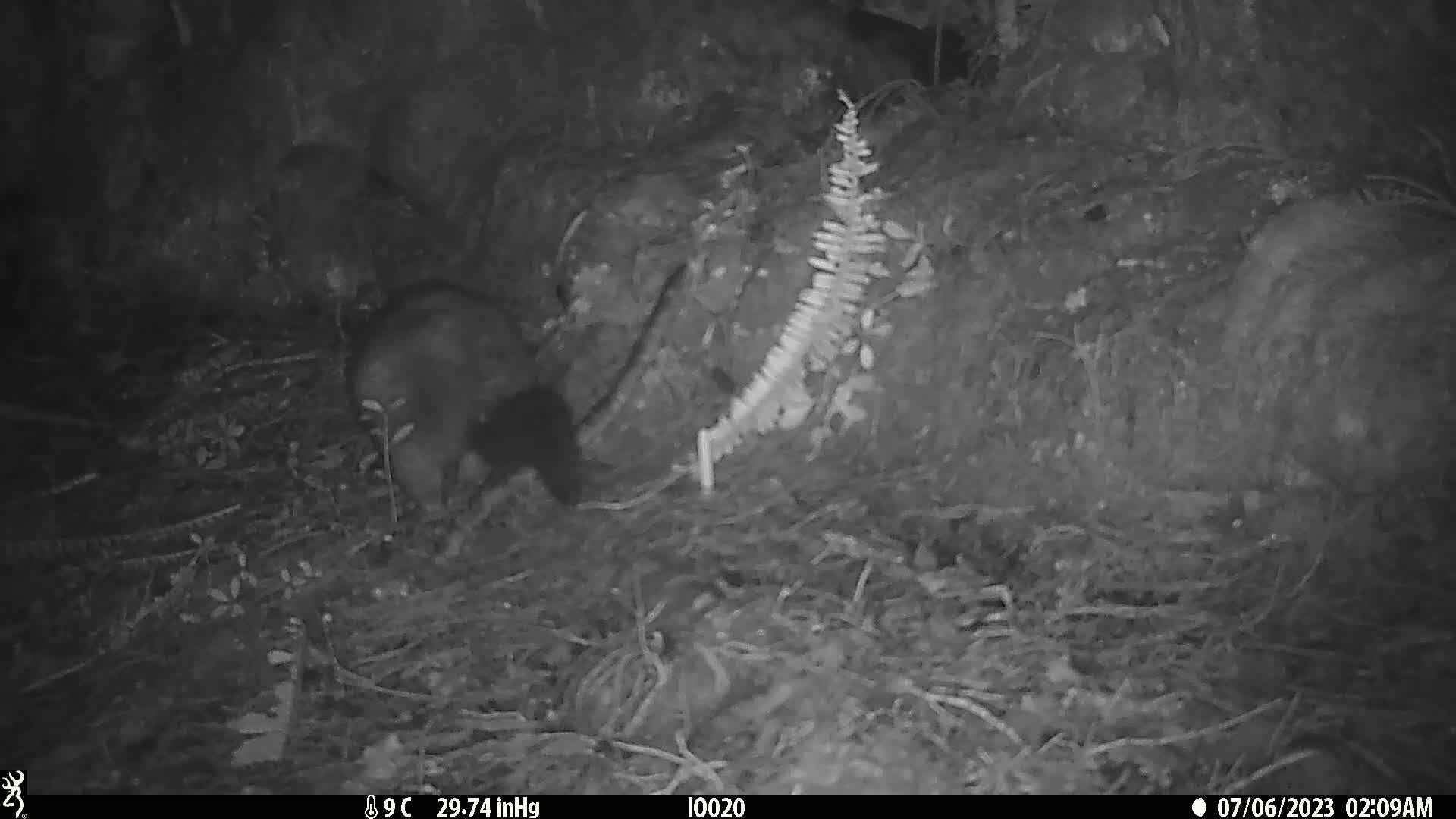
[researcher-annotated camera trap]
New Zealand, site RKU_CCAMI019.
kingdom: Animalia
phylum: Chordata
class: Mammalia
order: Diprotodontia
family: Phalangeridae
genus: Trichosurus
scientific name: Trichosurus vulpecula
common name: common brushtail possum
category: possum